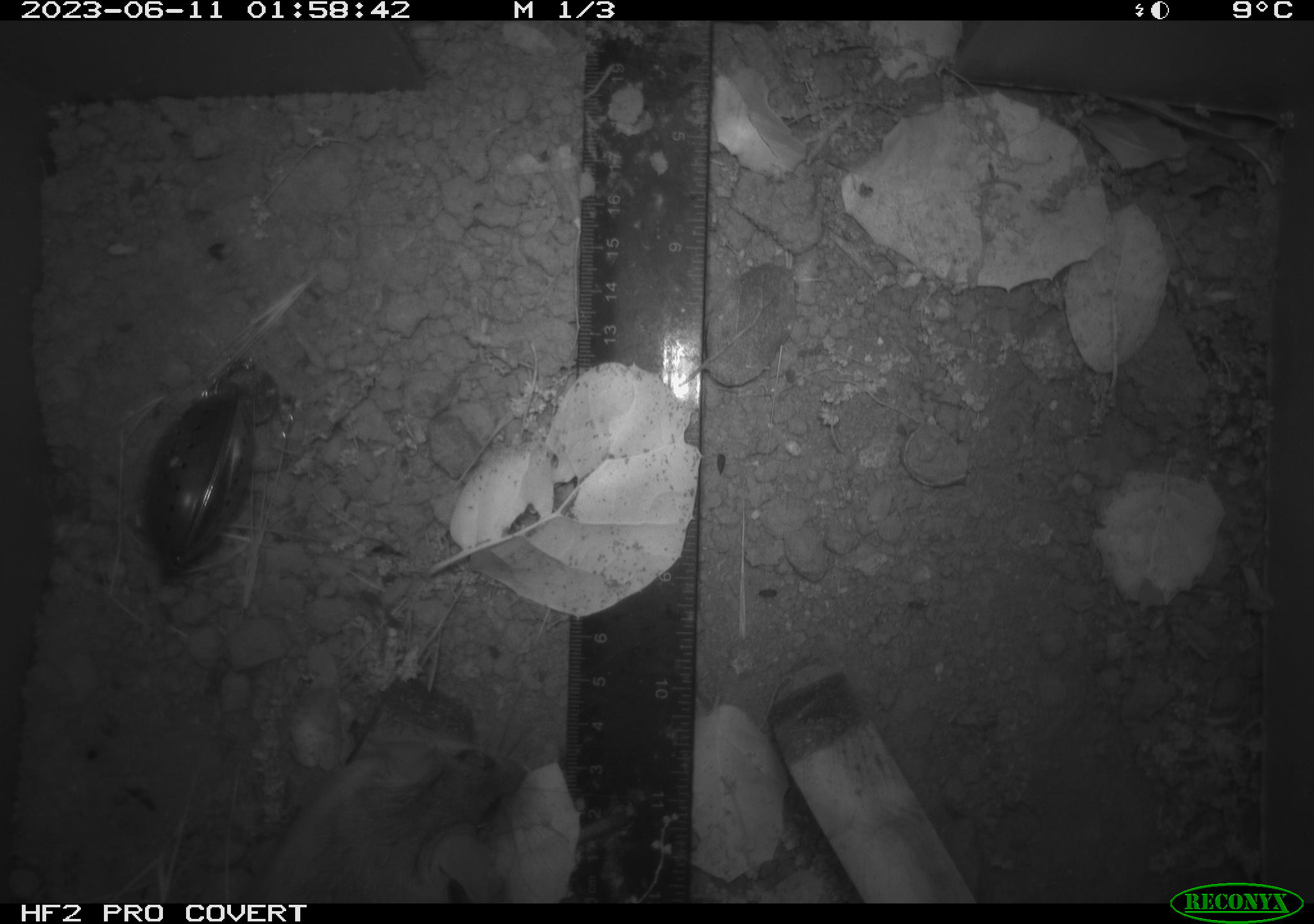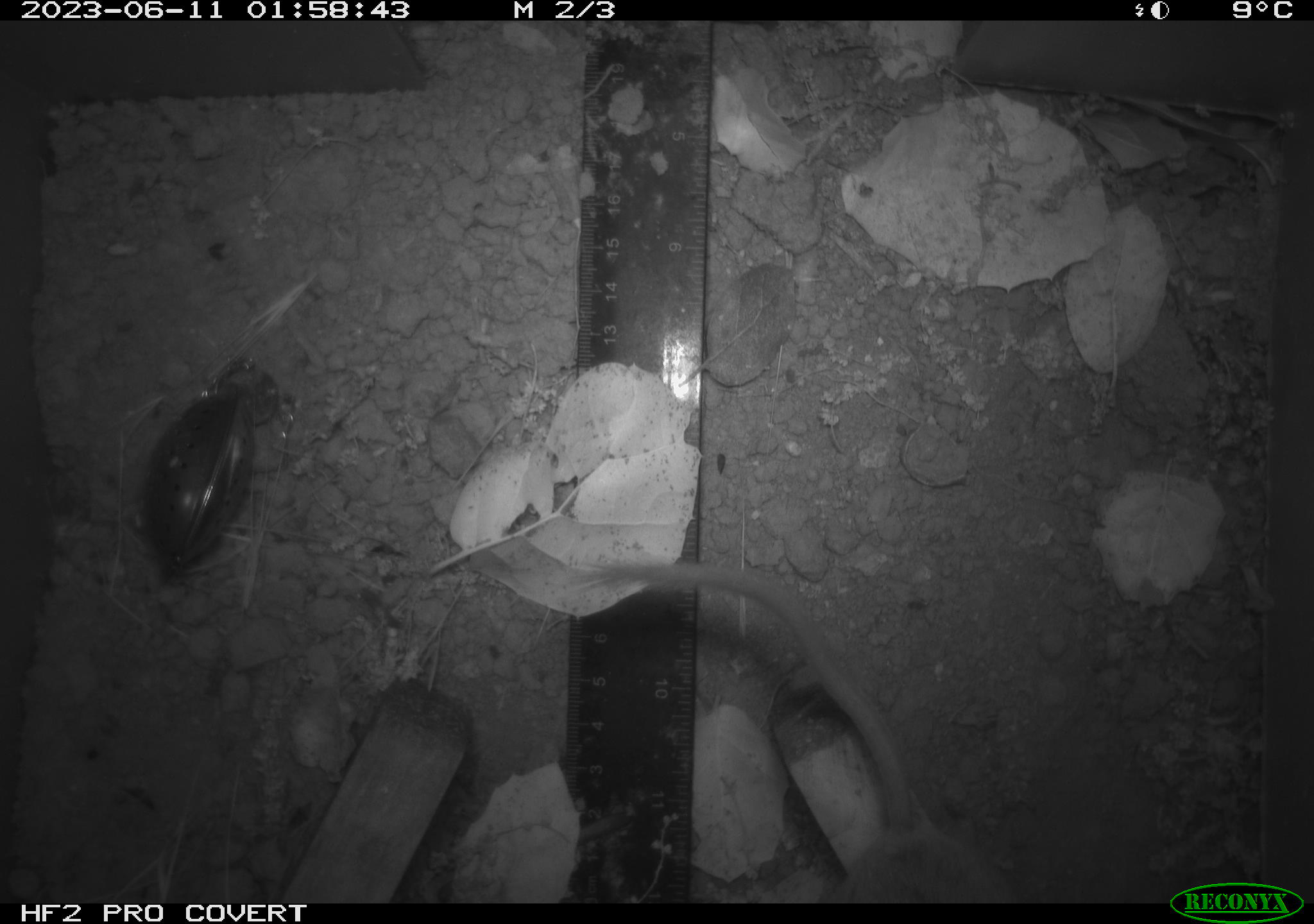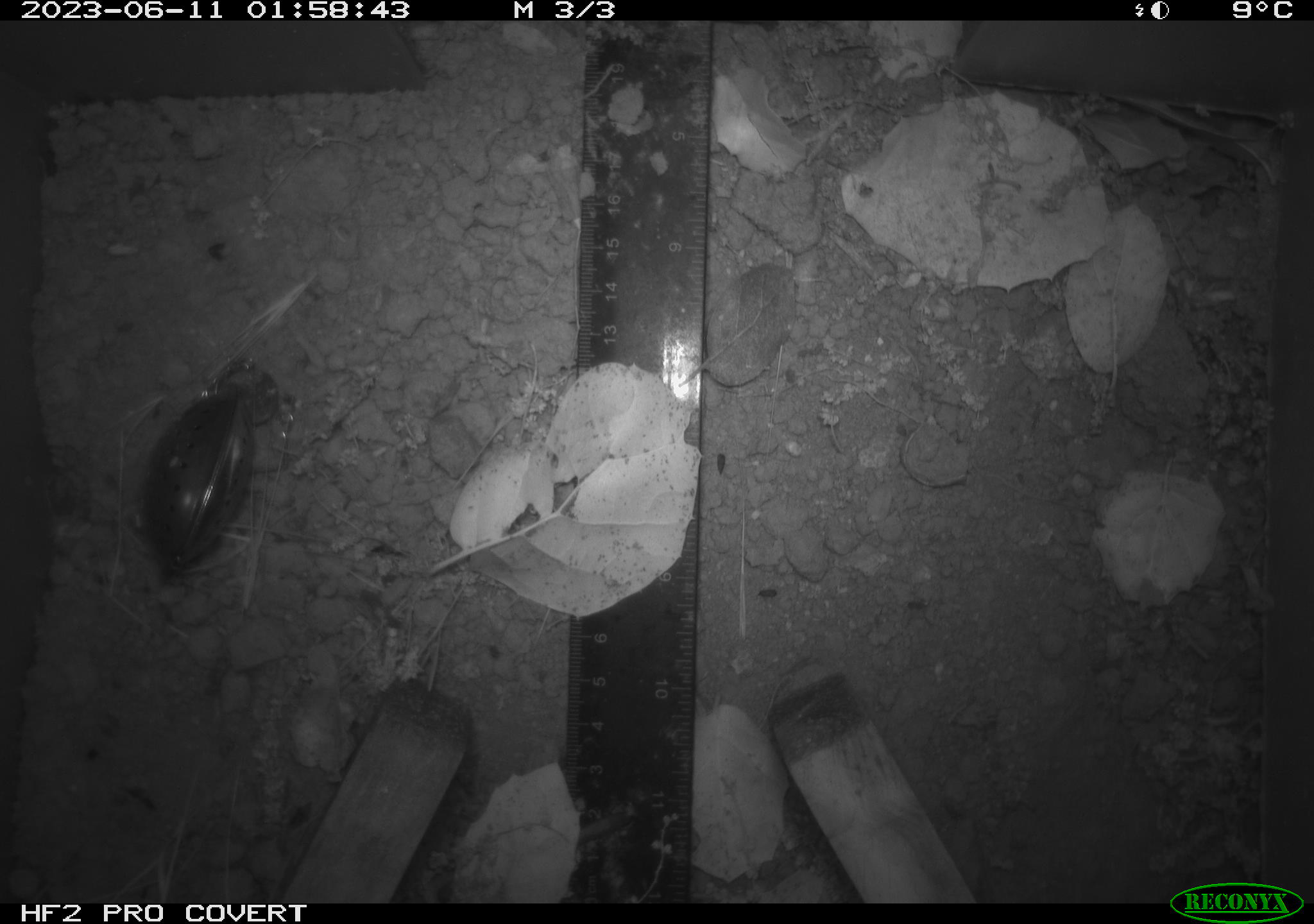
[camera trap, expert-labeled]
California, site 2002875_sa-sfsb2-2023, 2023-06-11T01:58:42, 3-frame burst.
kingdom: Animalia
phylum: Chordata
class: Mammalia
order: Rodentia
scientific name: Rodentia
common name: mouse species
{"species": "mouse species (Rodentia)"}